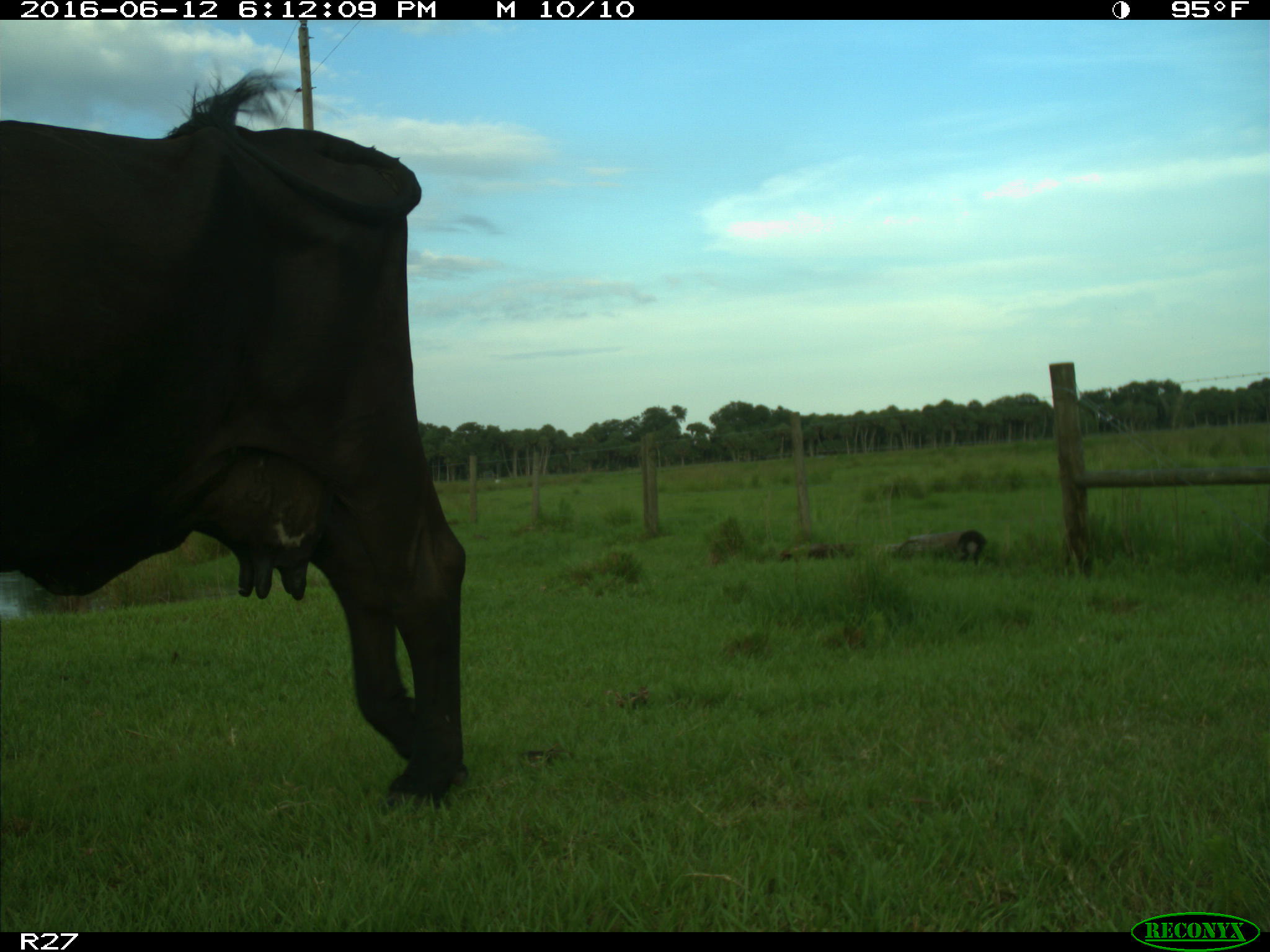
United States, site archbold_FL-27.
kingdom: Animalia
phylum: Chordata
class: Mammalia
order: Artiodactyla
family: Bovidae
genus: Bos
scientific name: Bos taurus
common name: domestic cow